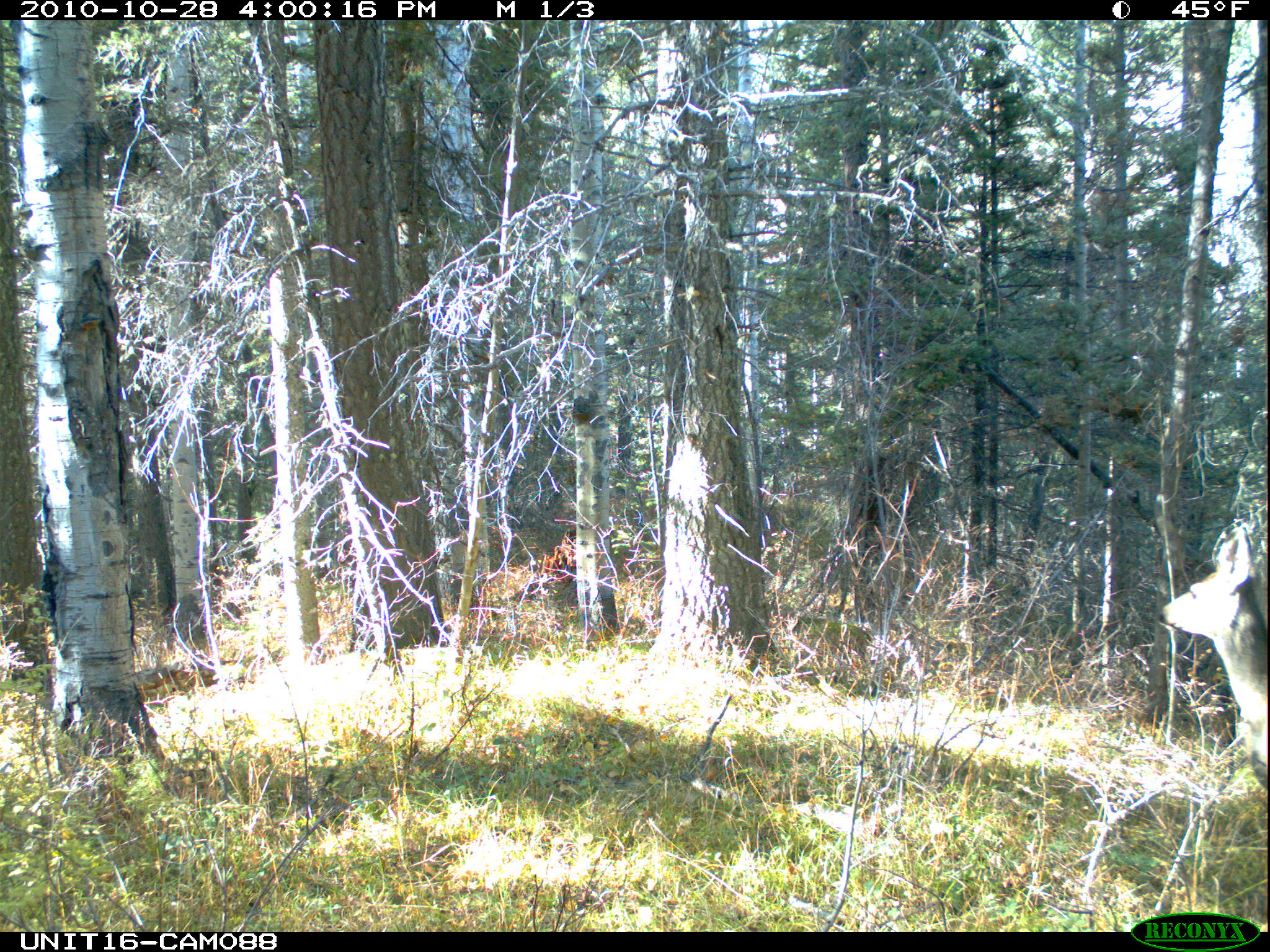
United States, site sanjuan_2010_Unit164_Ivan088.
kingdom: Animalia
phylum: Chordata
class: Mammalia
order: Artiodactyla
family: Cervidae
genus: Odocoileus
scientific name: Odocoileus hemionus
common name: mule deer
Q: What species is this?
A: Odocoileus hemionus (mule deer).